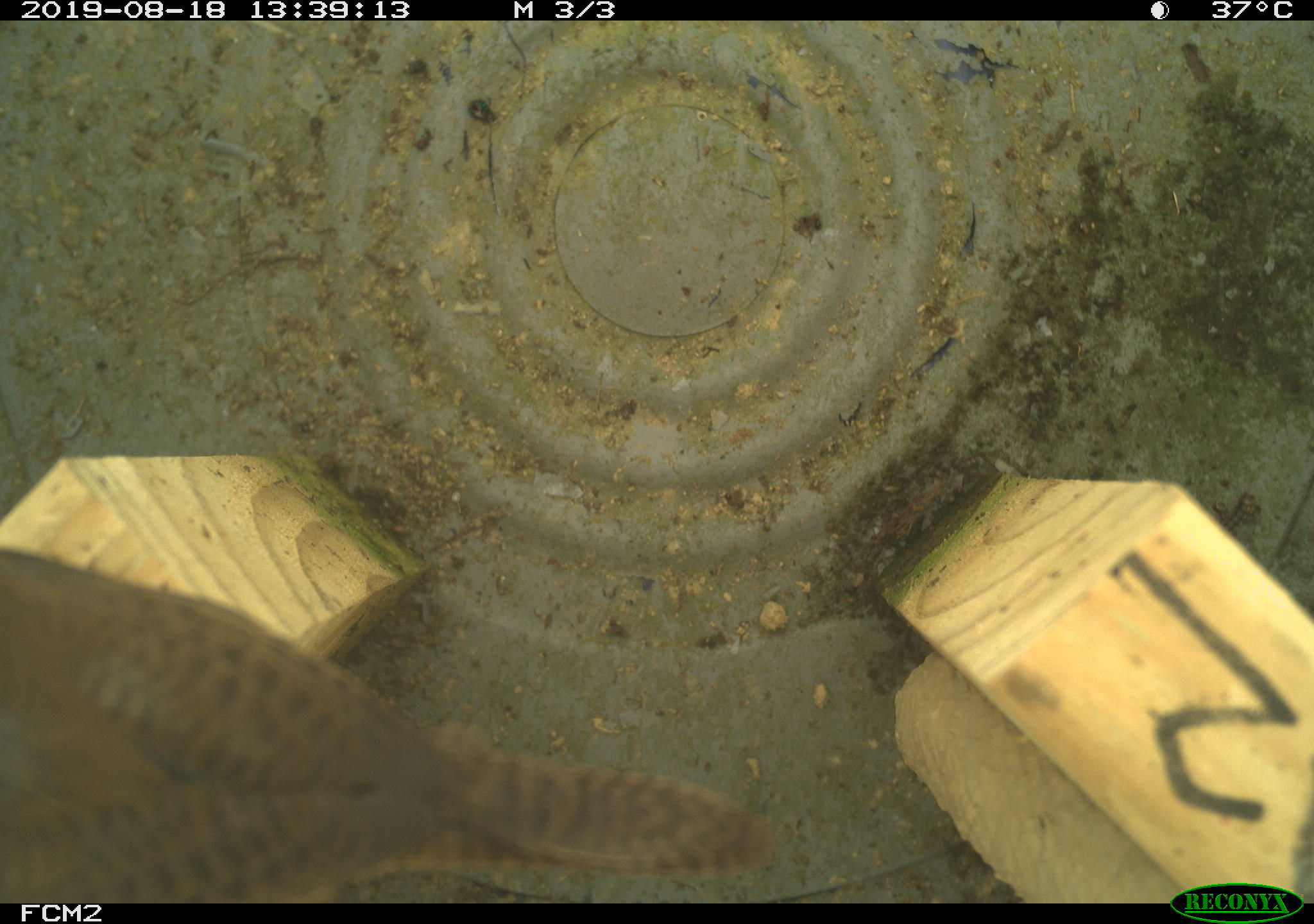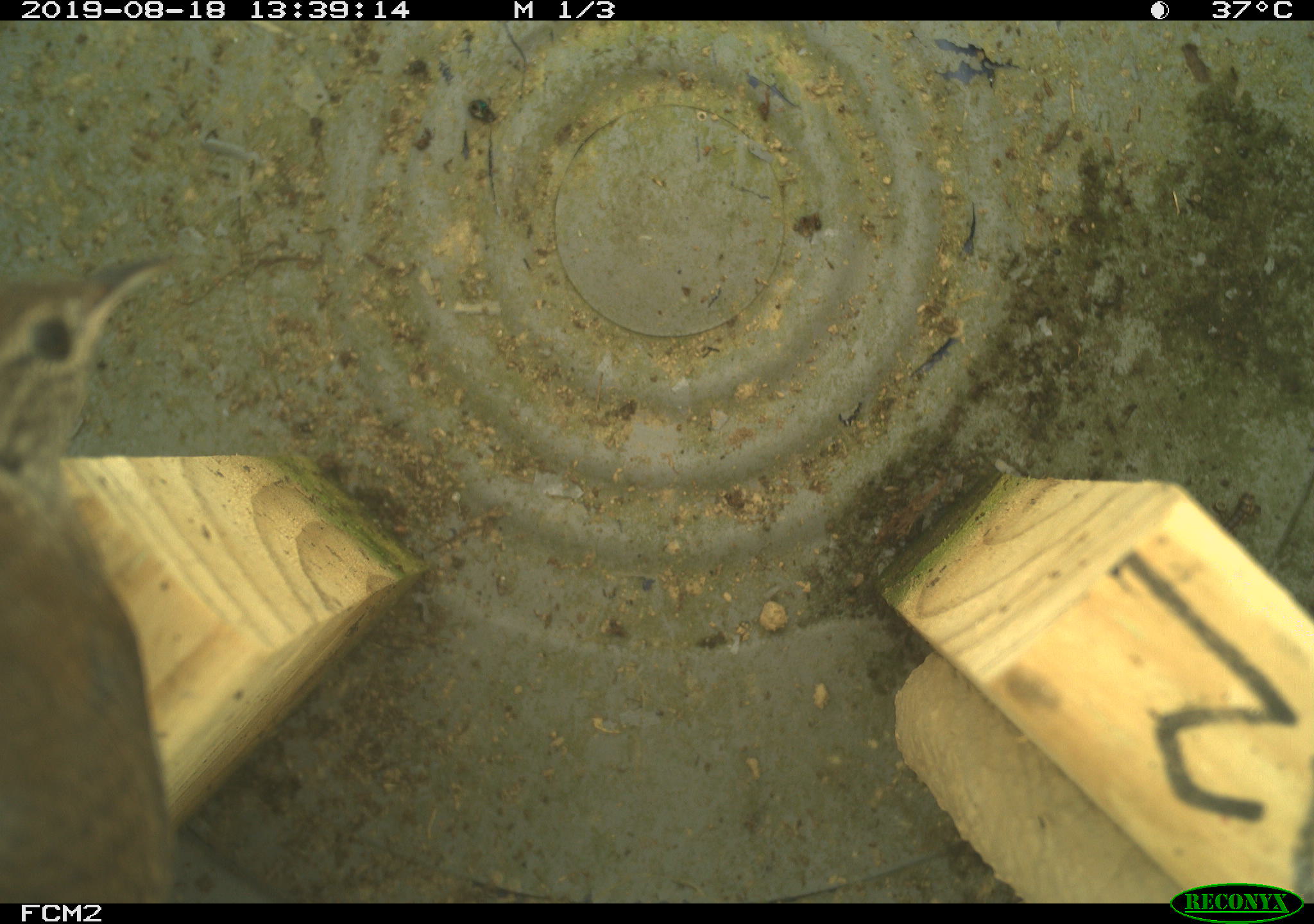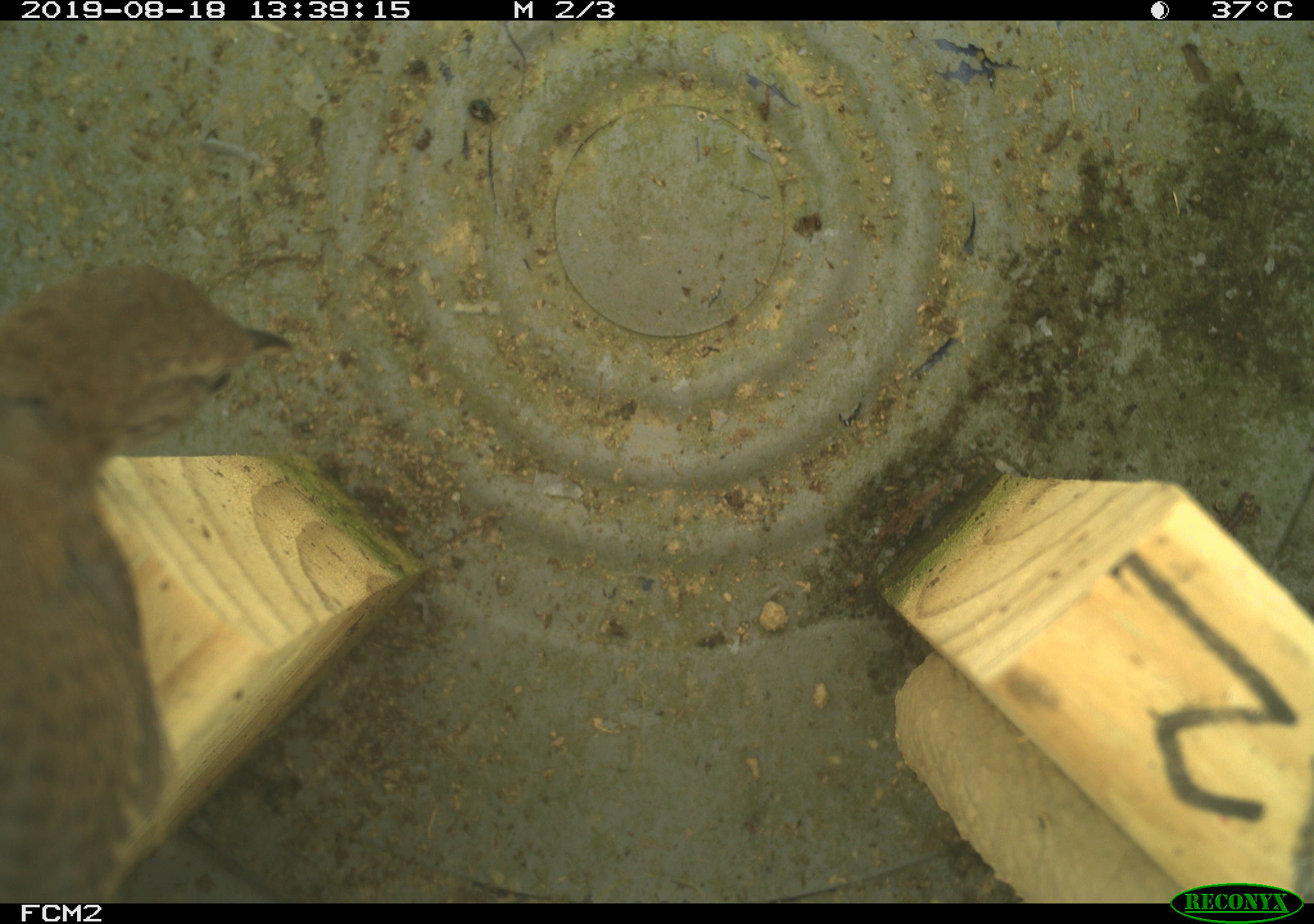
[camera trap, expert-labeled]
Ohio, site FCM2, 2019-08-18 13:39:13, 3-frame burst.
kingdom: Animalia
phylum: Chordata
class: Aves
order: Passeriformes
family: Troglodytidae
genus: Troglodytes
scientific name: Troglodytes aedon aedon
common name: northern house wren